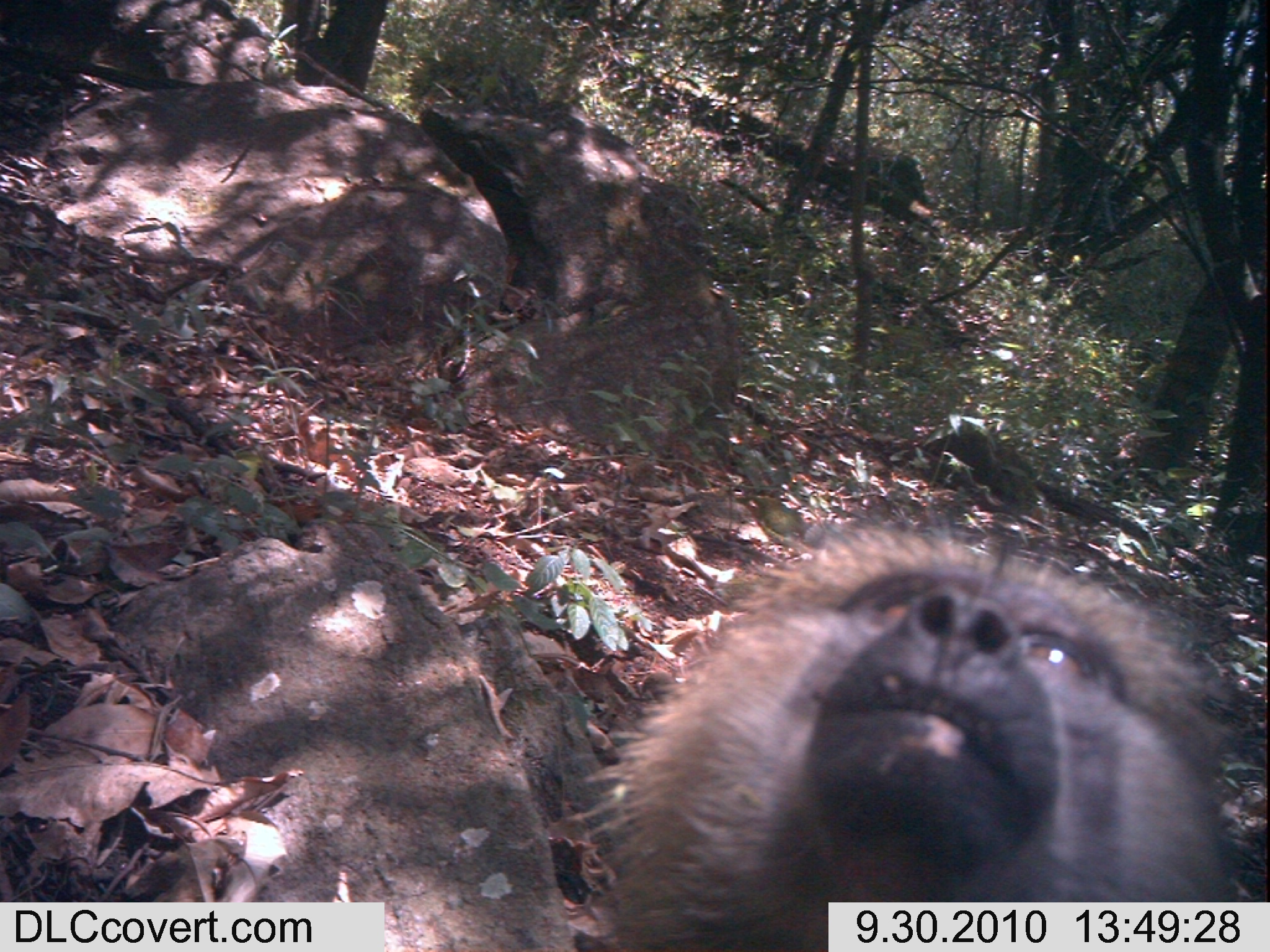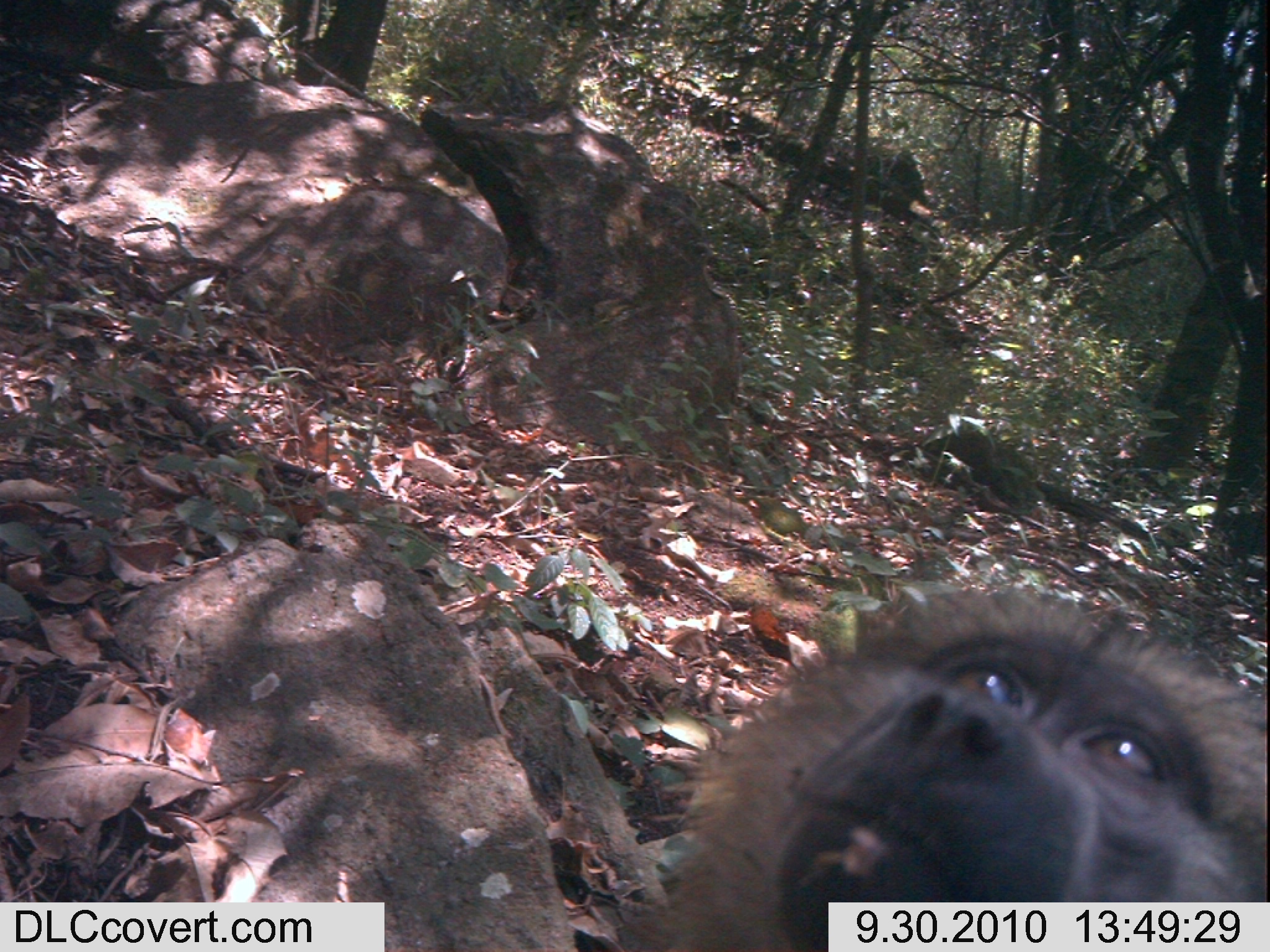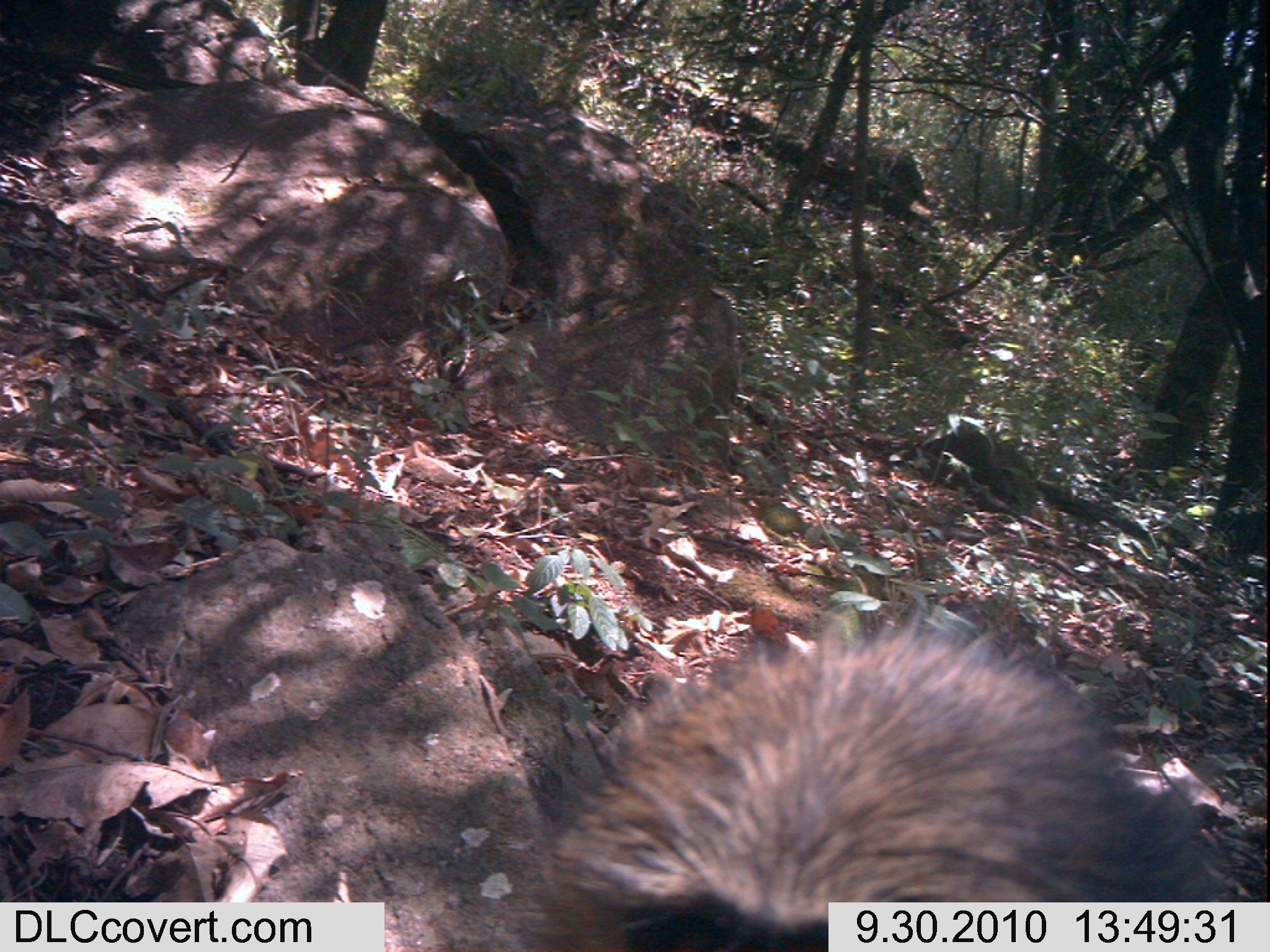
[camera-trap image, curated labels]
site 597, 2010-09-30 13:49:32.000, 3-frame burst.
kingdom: Animalia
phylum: Chordata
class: Mammalia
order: Primates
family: Cercopithecidae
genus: Papio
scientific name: Papio anubis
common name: olive baboon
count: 1